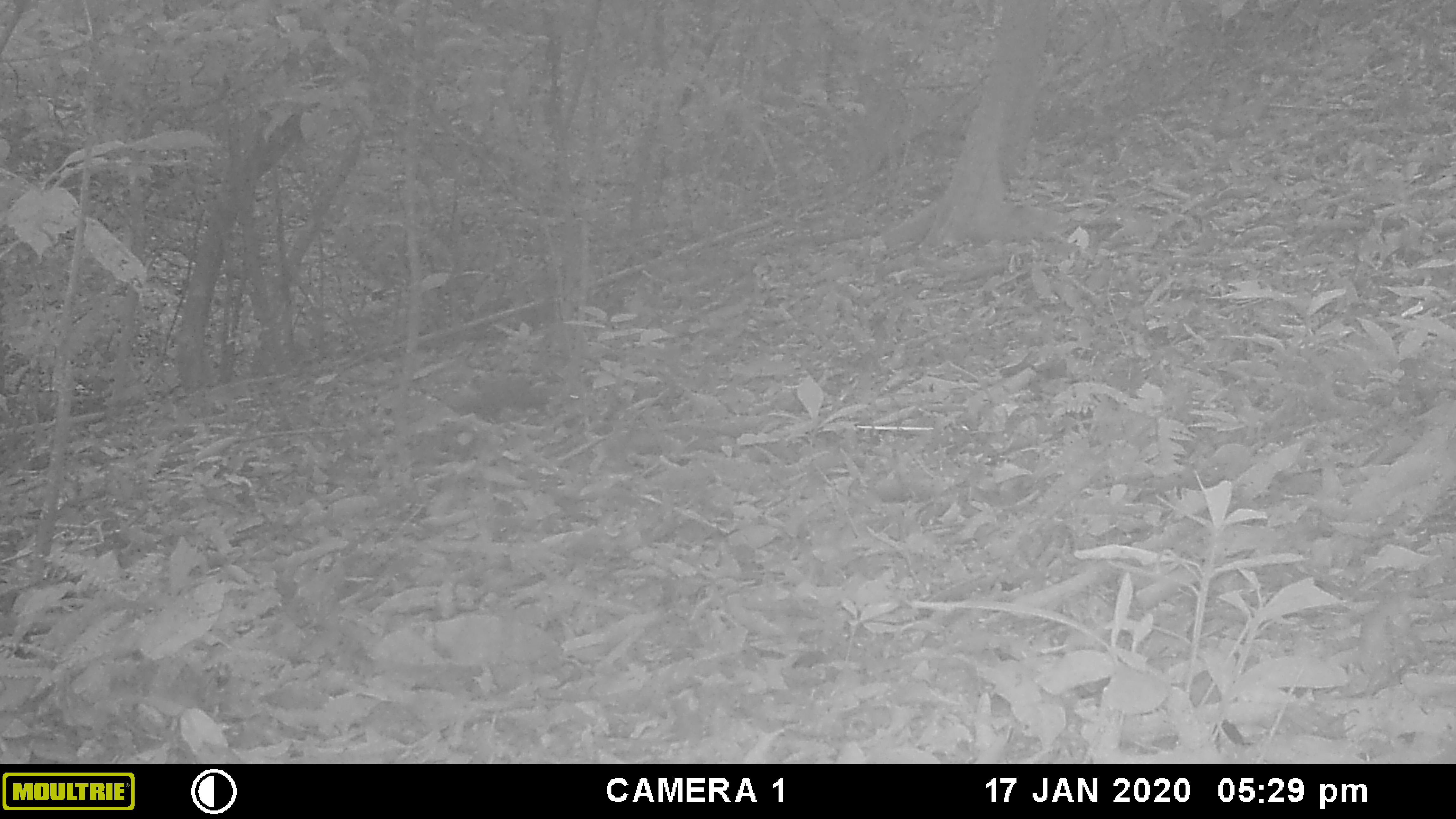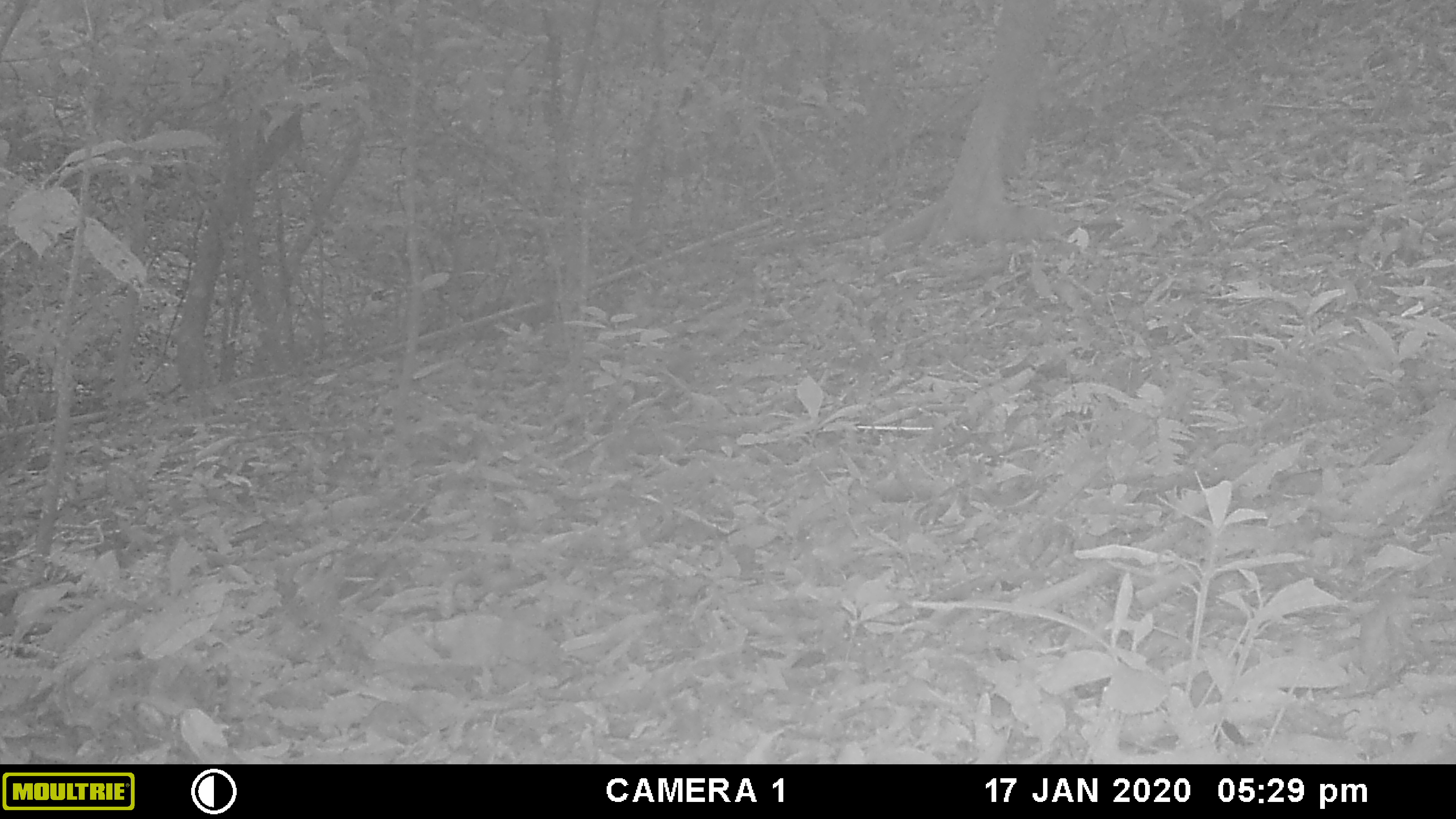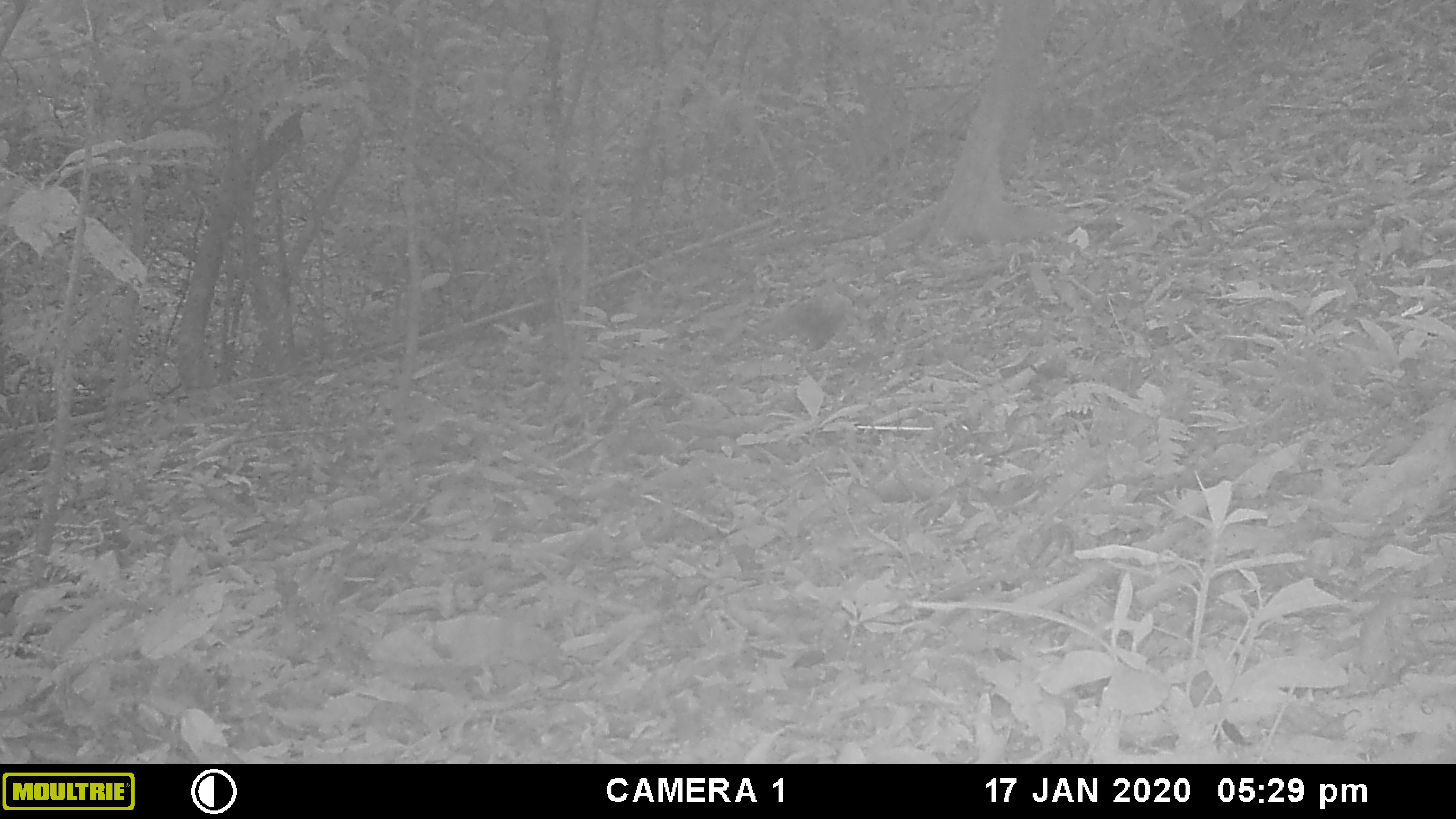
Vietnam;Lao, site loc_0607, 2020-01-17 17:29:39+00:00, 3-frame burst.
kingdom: Animalia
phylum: Chordata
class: Mammalia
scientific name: Mammalia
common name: mammal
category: unidentified small mammal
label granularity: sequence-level